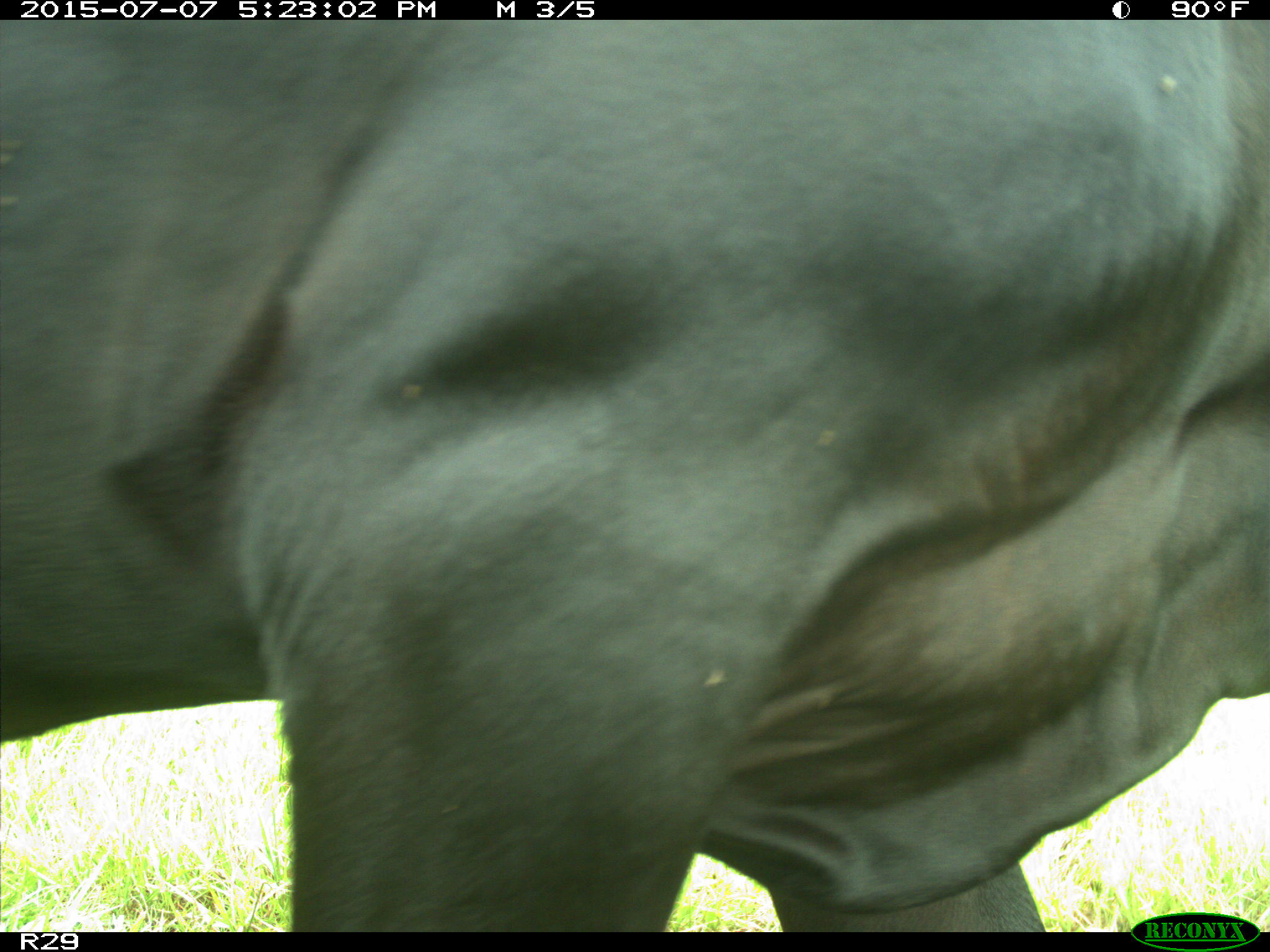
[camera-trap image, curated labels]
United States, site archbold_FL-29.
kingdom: Animalia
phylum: Chordata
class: Mammalia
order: Artiodactyla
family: Bovidae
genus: Bos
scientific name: Bos taurus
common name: domestic cow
Bos taurus (domestic cow).